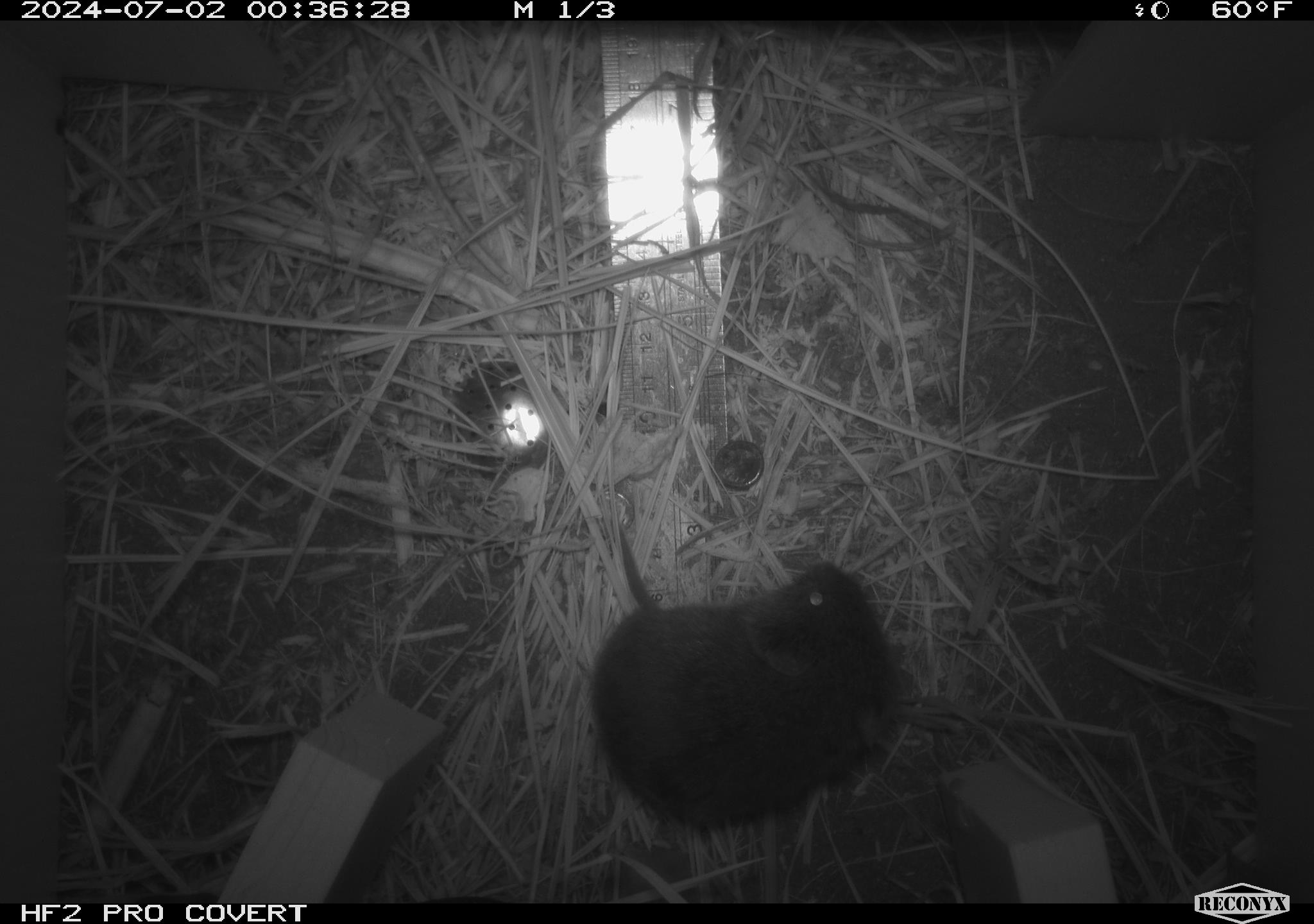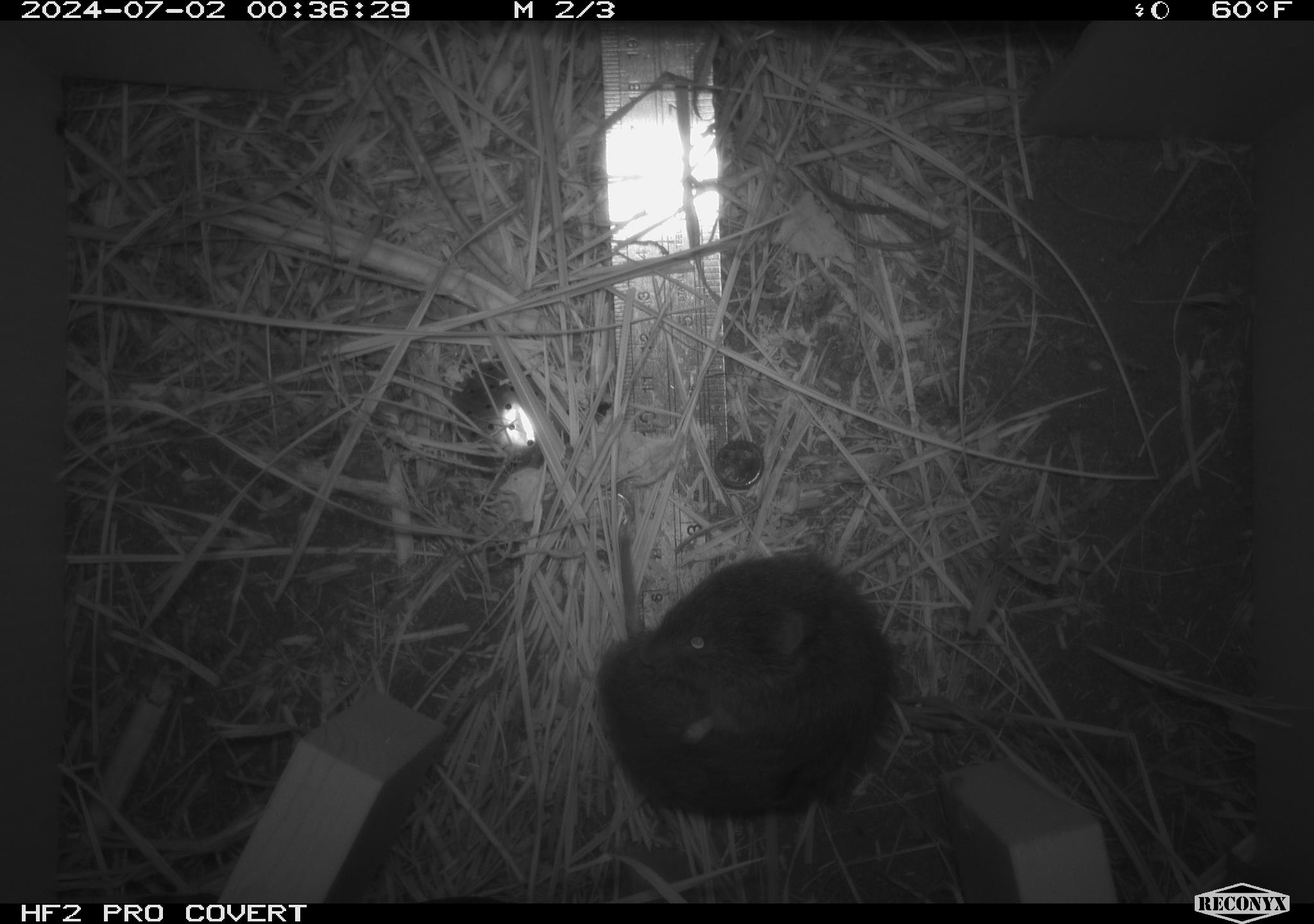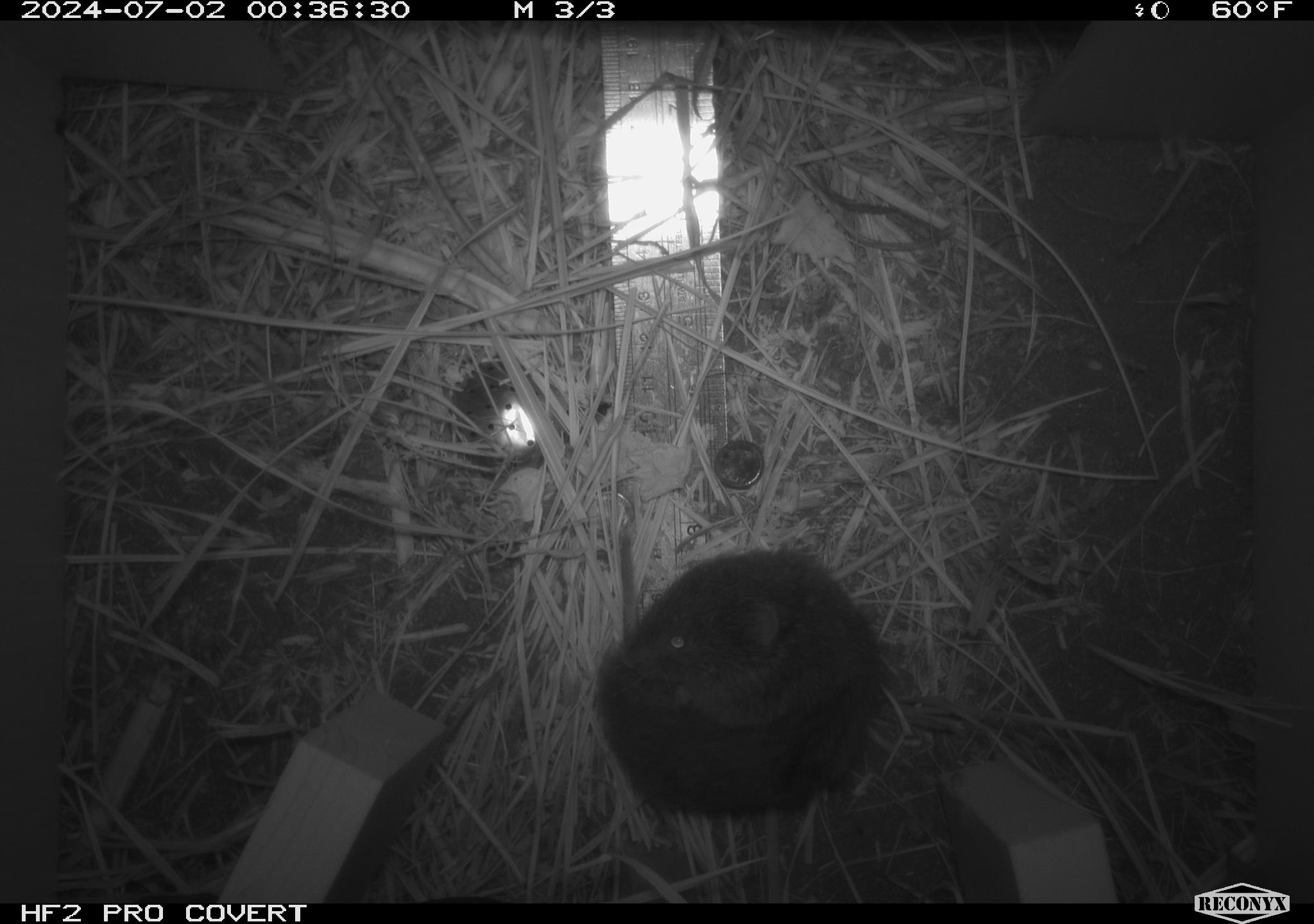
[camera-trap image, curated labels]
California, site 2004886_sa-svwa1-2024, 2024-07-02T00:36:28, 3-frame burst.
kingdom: Animalia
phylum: Chordata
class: Mammalia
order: Rodentia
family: Cricetidae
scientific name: Arvicolinae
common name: voles, lemmings, and muskrats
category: arvicolinae subfamily